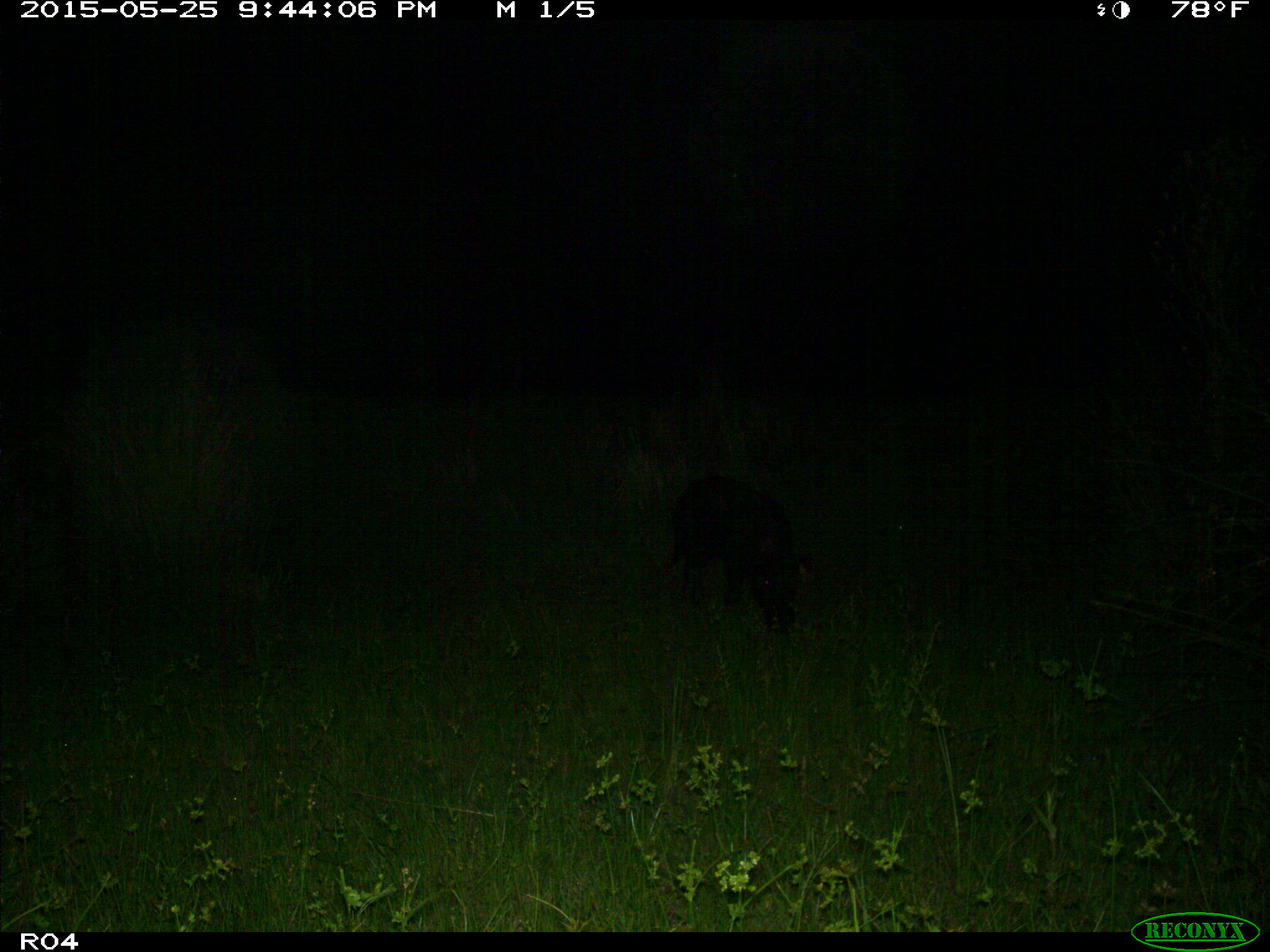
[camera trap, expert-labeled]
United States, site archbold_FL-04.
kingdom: Animalia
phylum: Chordata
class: Mammalia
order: Artiodactyla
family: Suidae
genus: Sus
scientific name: Sus scrofa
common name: wild boar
Sus scrofa (wild boar).